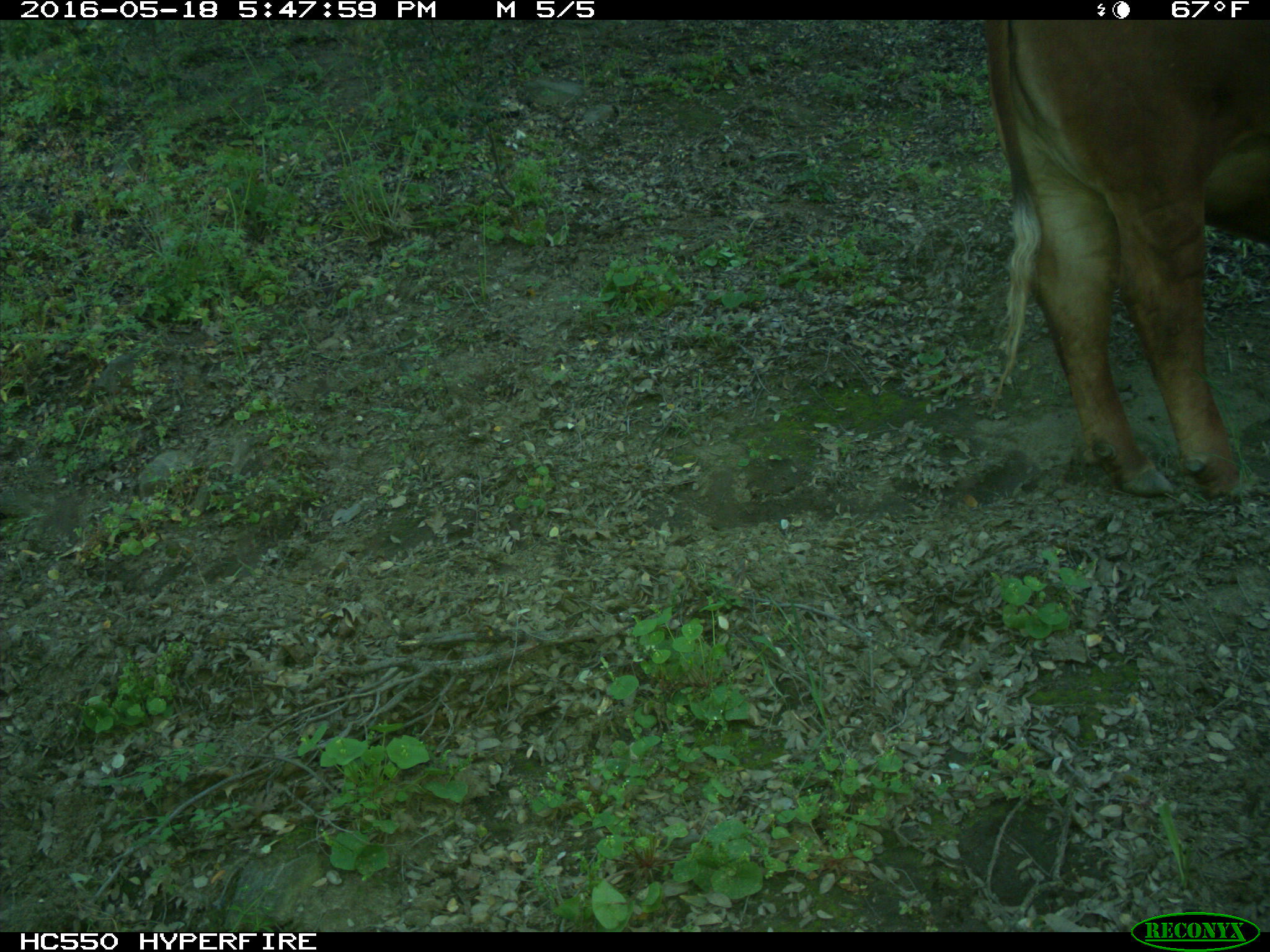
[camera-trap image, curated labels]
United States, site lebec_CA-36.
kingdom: Animalia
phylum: Chordata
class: Mammalia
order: Artiodactyla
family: Bovidae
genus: Bos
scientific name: Bos taurus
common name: domestic cow